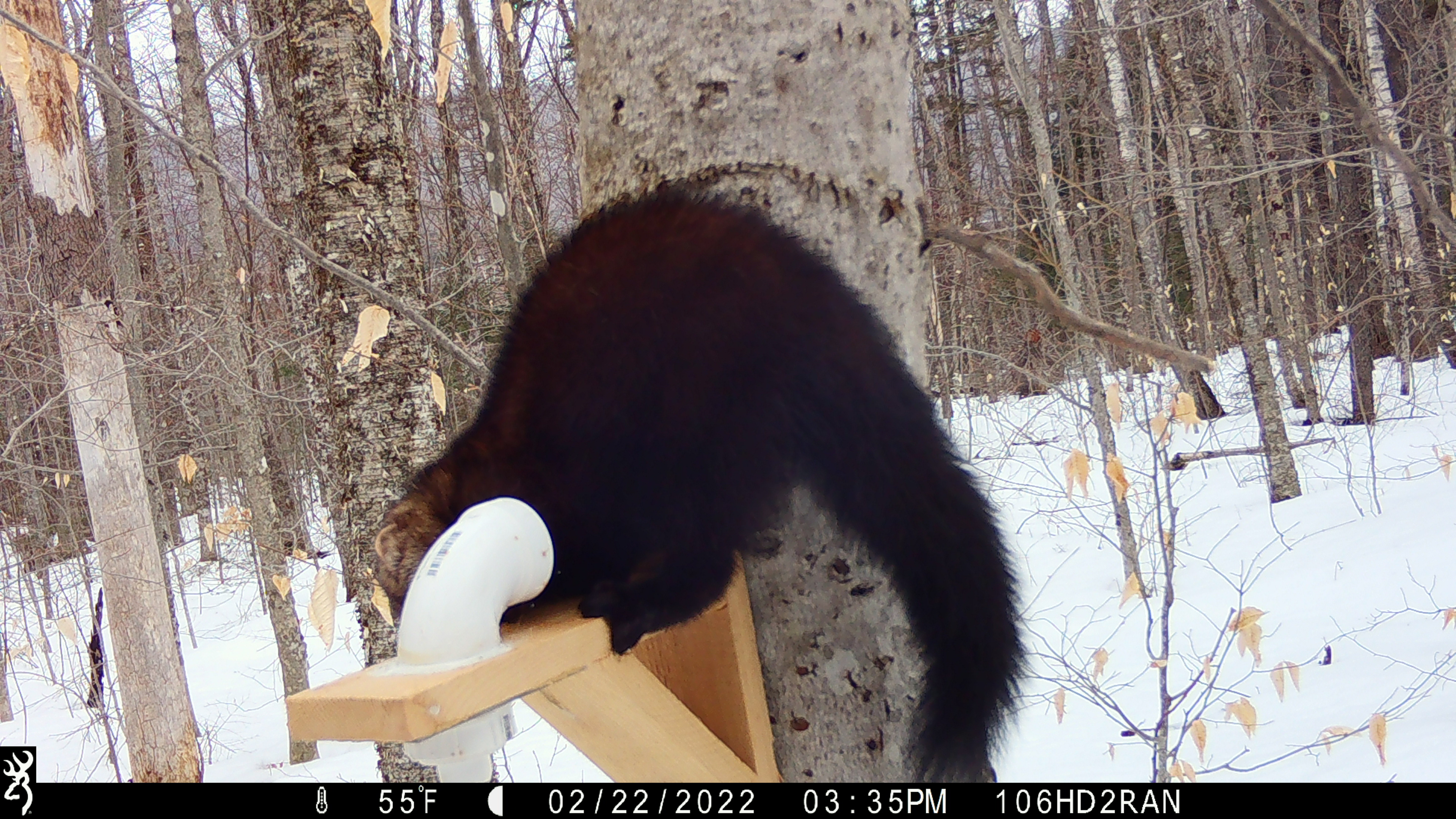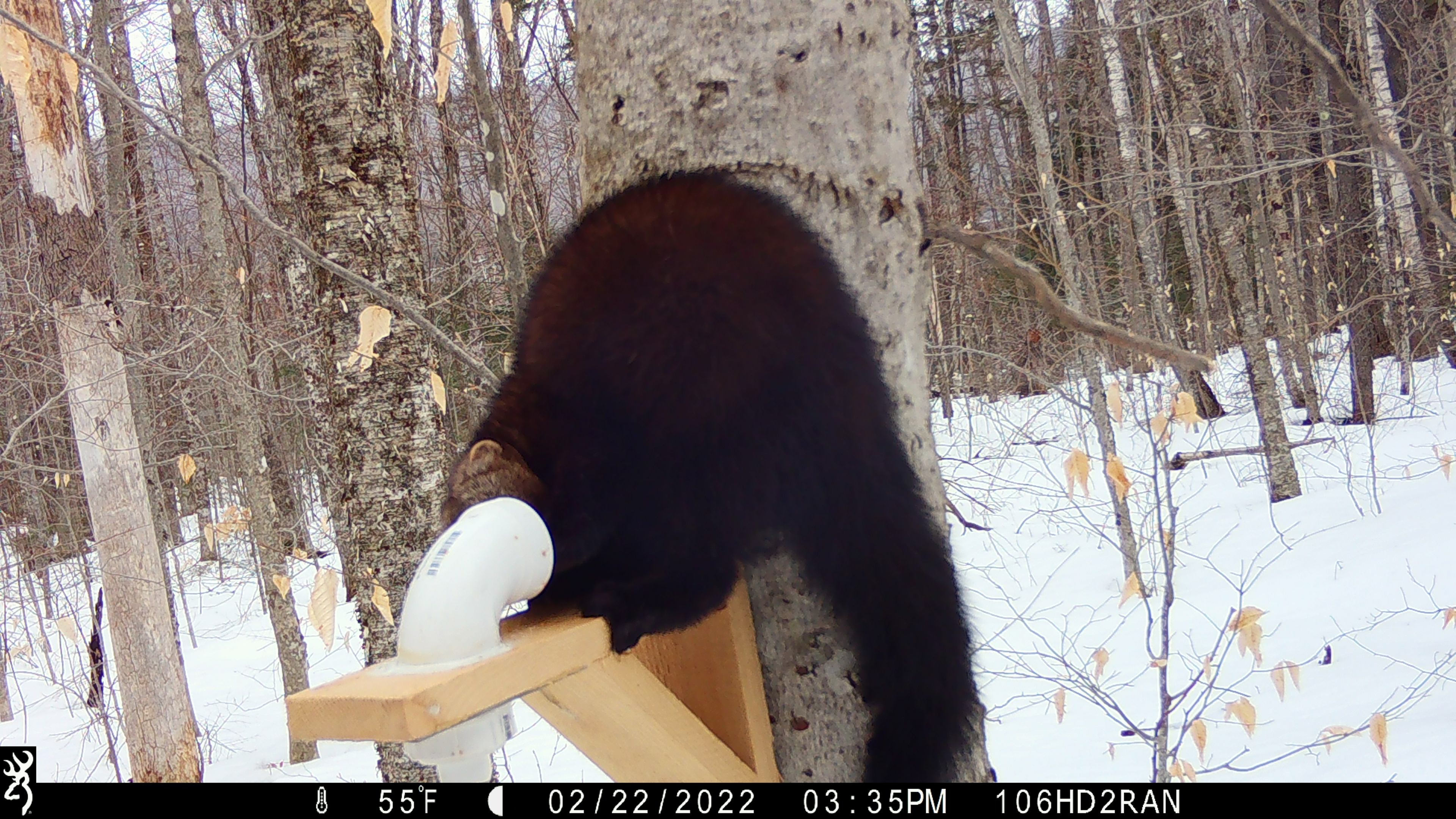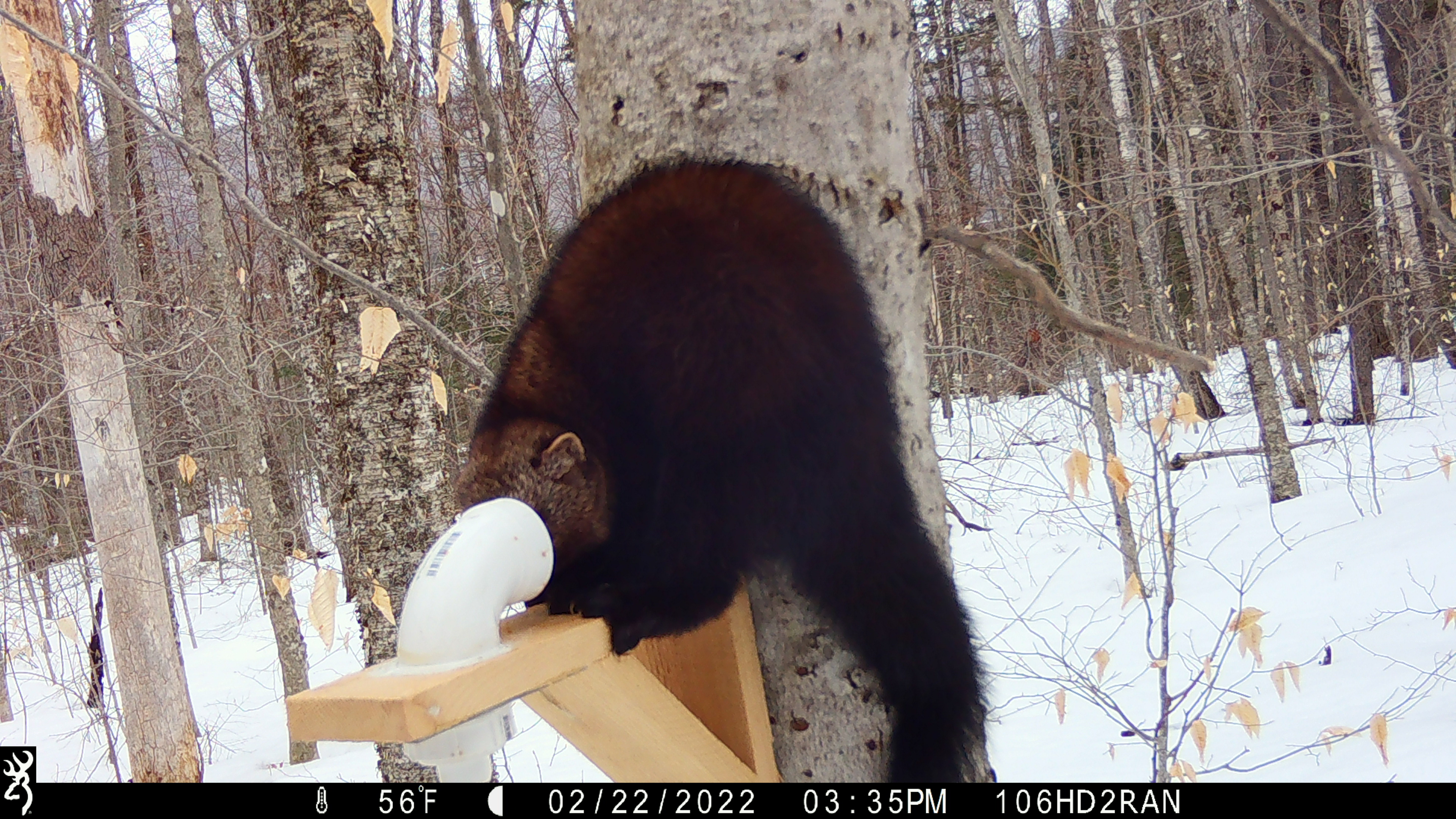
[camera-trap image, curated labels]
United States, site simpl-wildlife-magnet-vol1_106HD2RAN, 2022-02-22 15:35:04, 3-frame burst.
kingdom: Animalia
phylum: Chordata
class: Mammalia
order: Carnivora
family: Mustelidae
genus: Pekania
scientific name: Pekania pennanti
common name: fisher